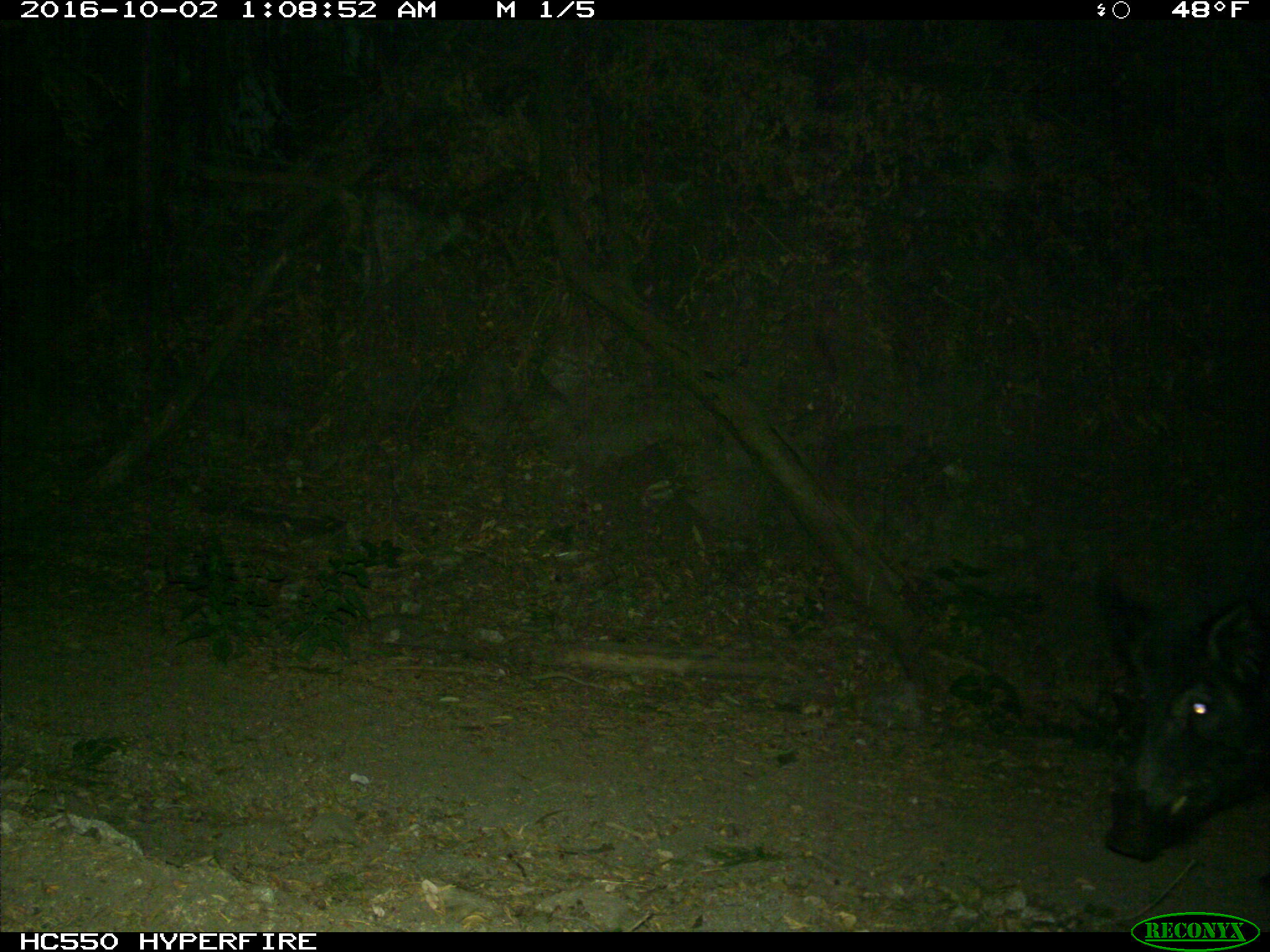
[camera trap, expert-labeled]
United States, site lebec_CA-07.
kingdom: Animalia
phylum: Chordata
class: Mammalia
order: Artiodactyla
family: Suidae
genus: Sus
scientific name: Sus scrofa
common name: wild boar